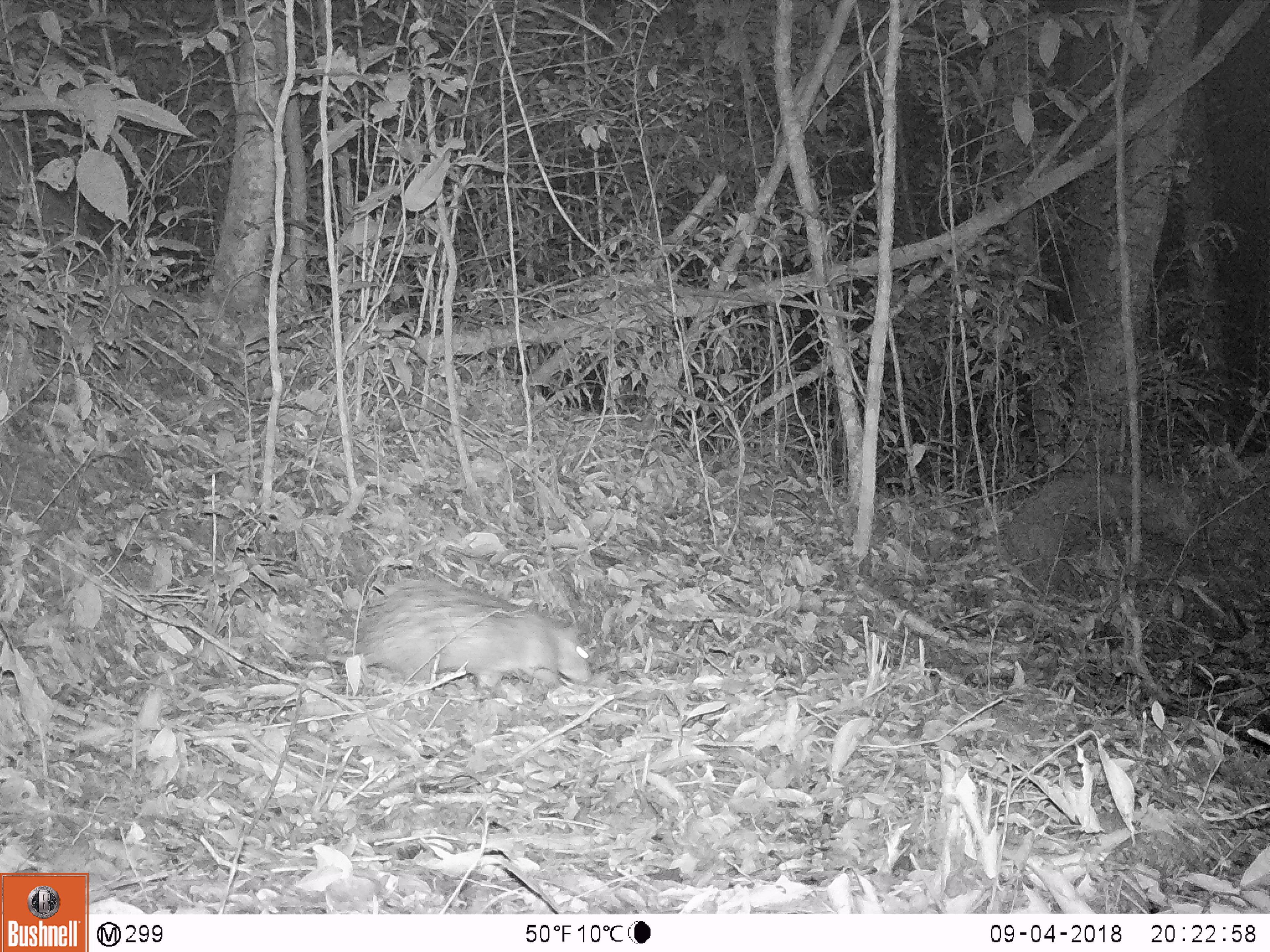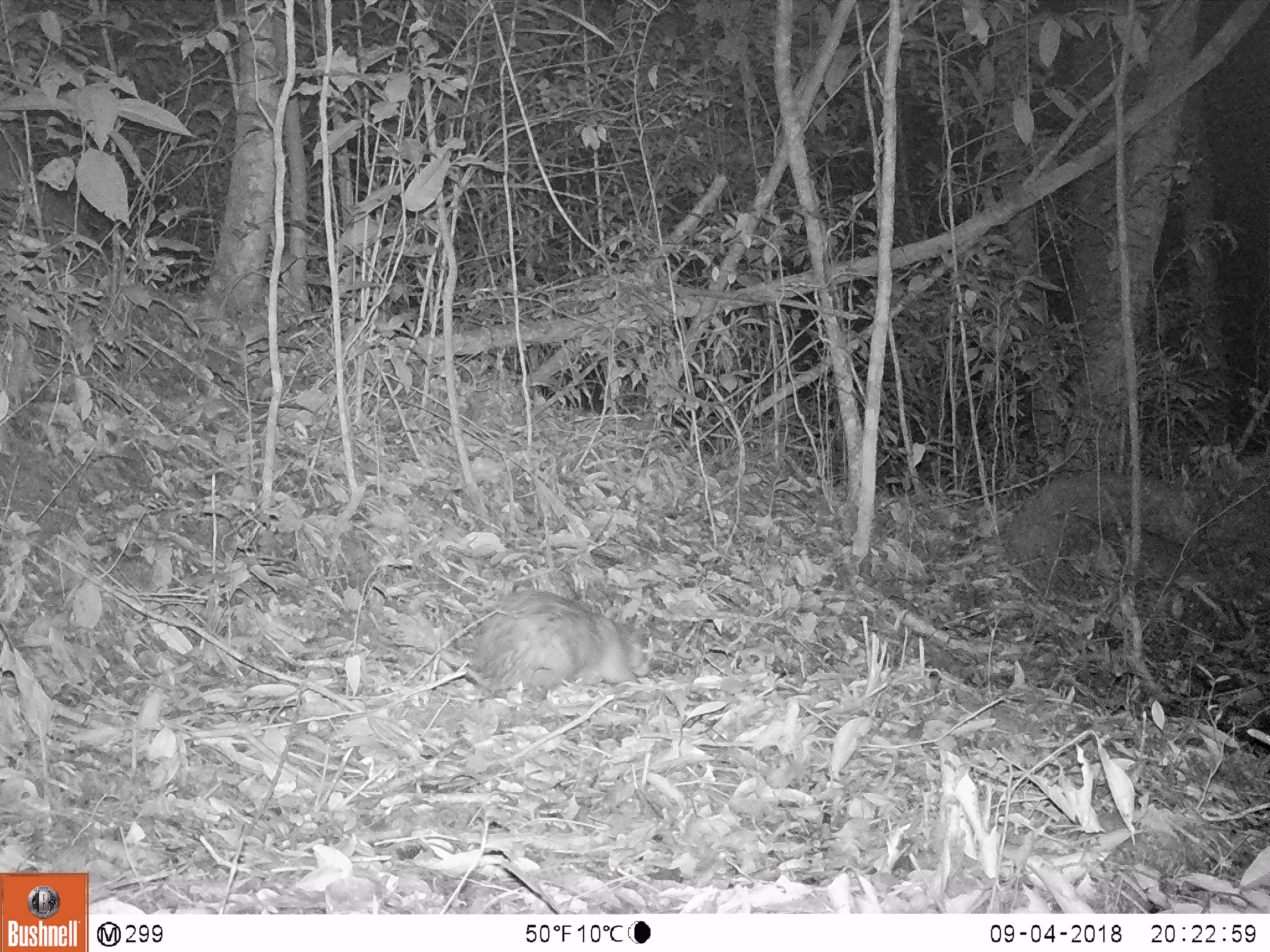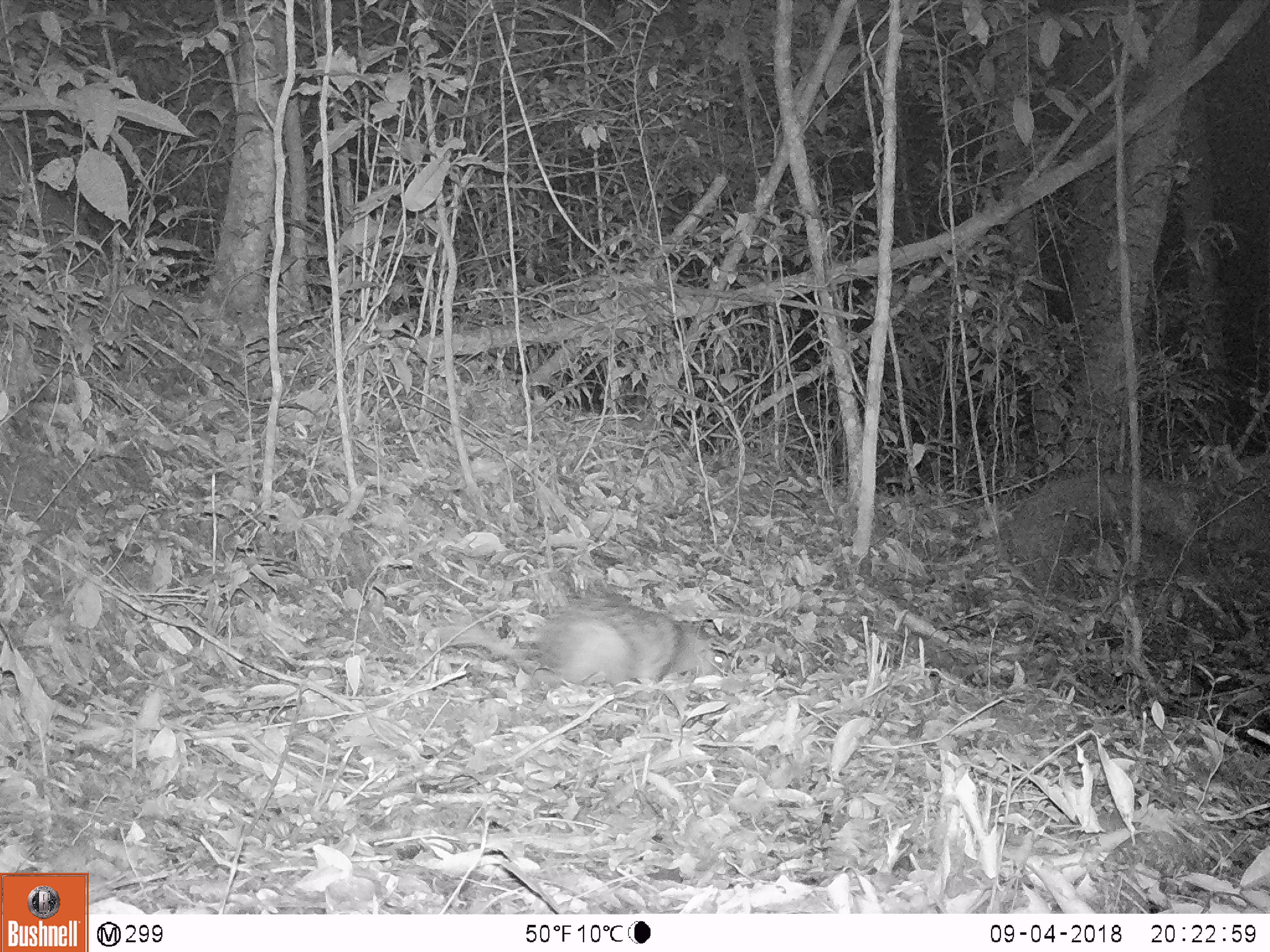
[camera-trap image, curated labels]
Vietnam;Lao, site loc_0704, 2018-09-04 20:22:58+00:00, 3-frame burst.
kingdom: Animalia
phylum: Chordata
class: Mammalia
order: Rodentia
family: Hystricidae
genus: Atherurus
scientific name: Atherurus macrourus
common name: asiatic brush-tailed porcupine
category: asiatic brush tailed porcupine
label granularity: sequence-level